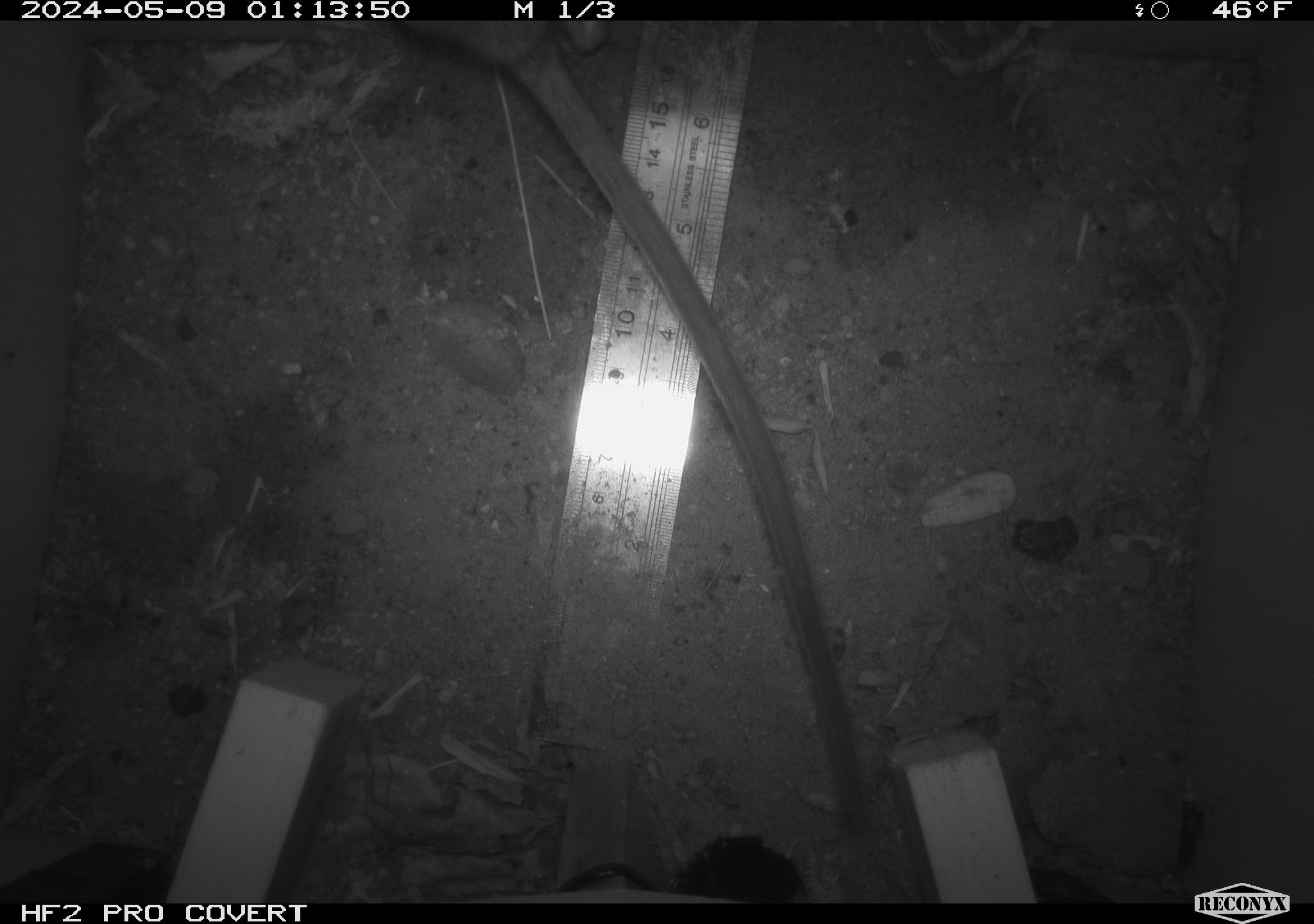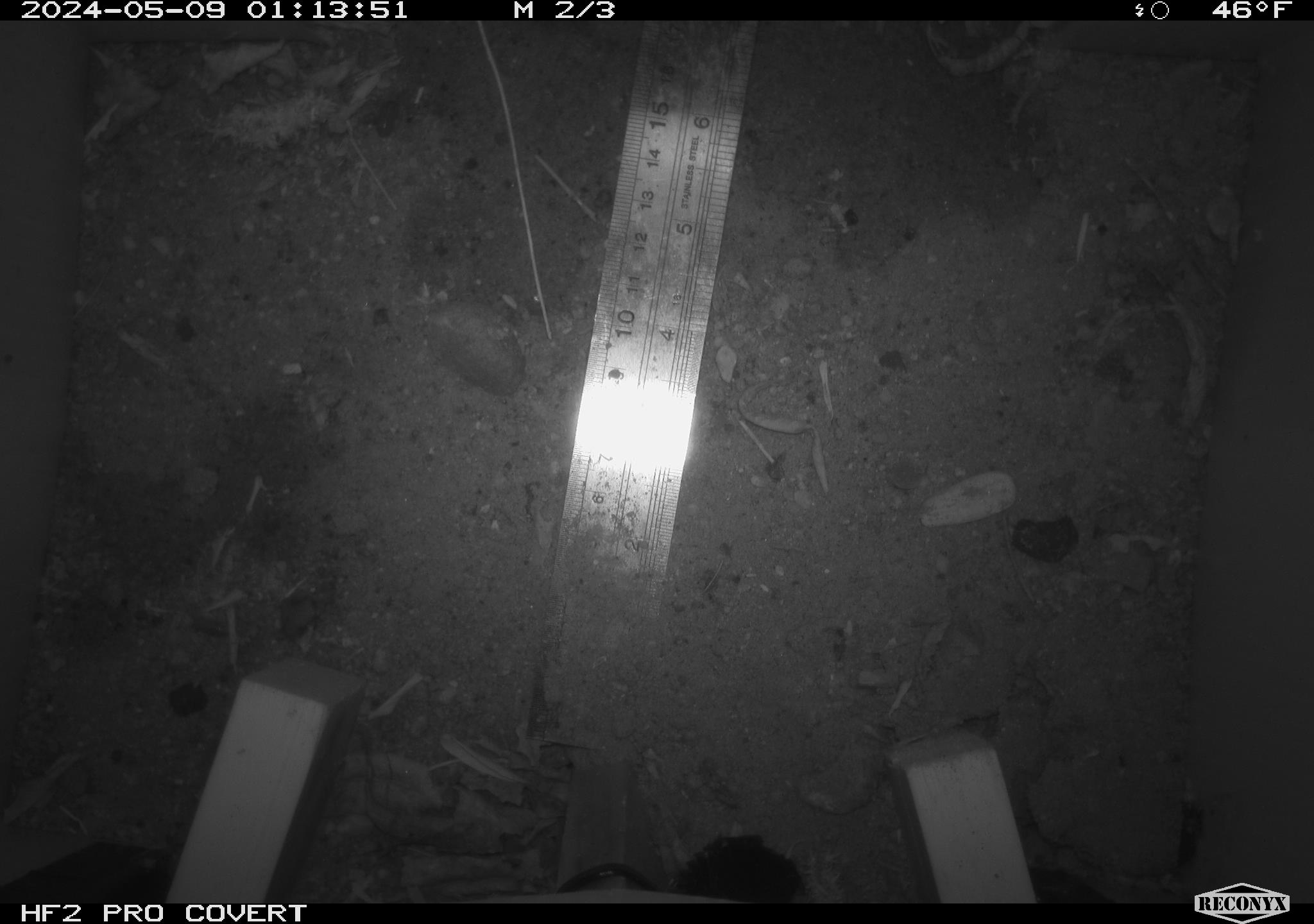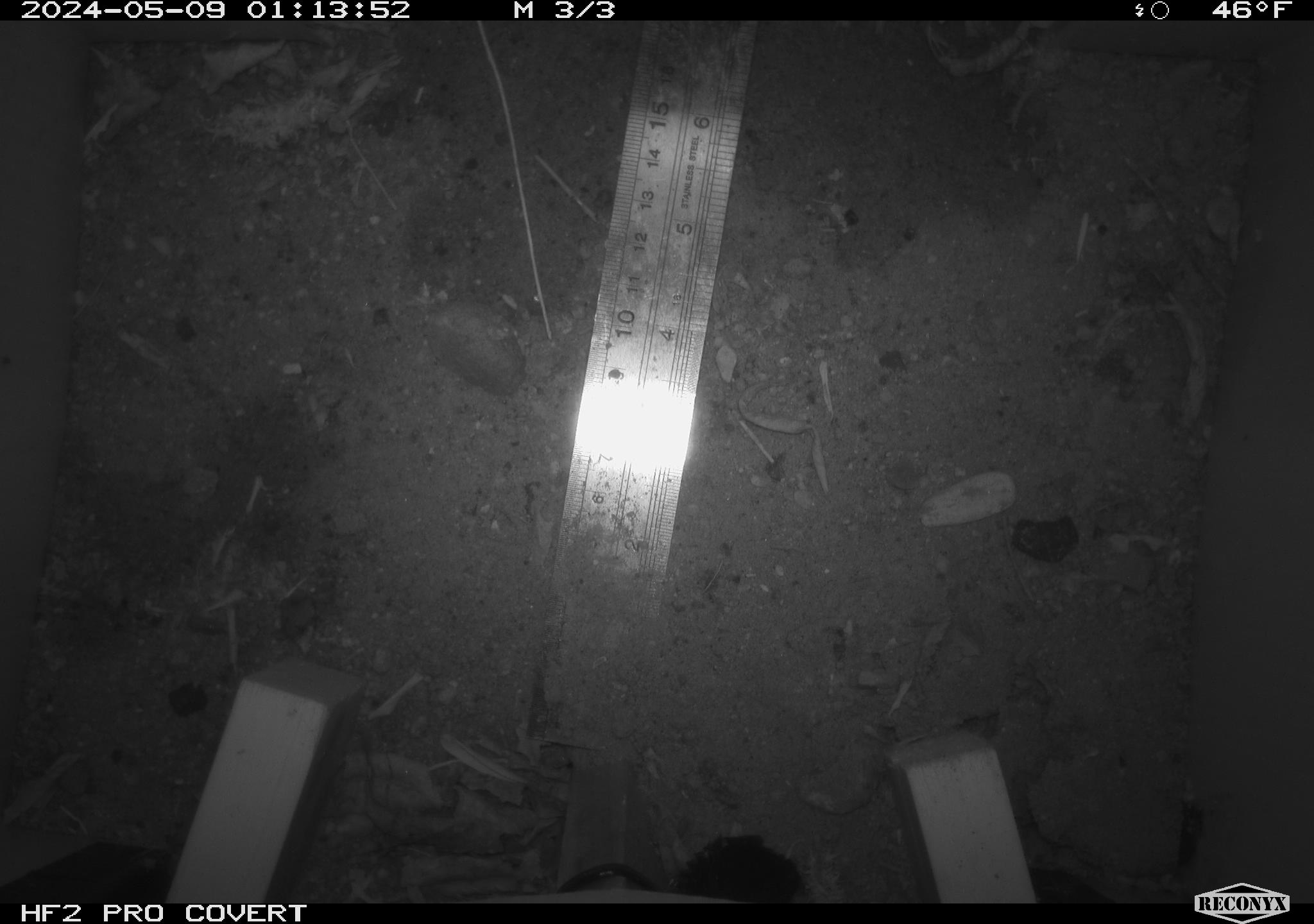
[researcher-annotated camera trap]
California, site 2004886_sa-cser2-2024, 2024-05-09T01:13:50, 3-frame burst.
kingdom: Animalia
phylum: Chordata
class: Mammalia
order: Rodentia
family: Muridae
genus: Rattus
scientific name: Rattus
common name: rat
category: rattus species